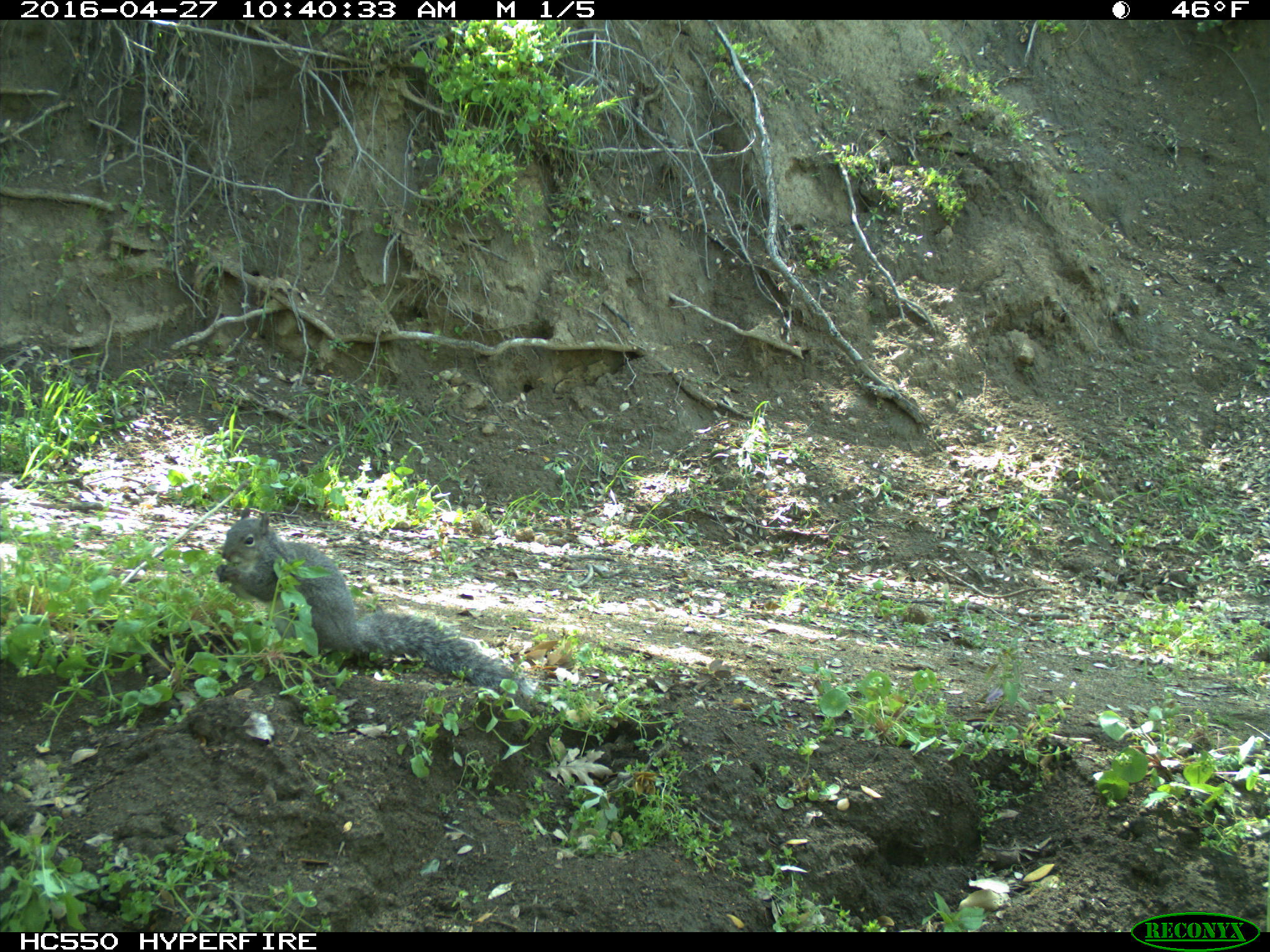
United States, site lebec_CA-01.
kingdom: Animalia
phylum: Chordata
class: Mammalia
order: Rodentia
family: Sciuridae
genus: Sciurus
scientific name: Sciurus carolinensis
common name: eastern gray squirrel